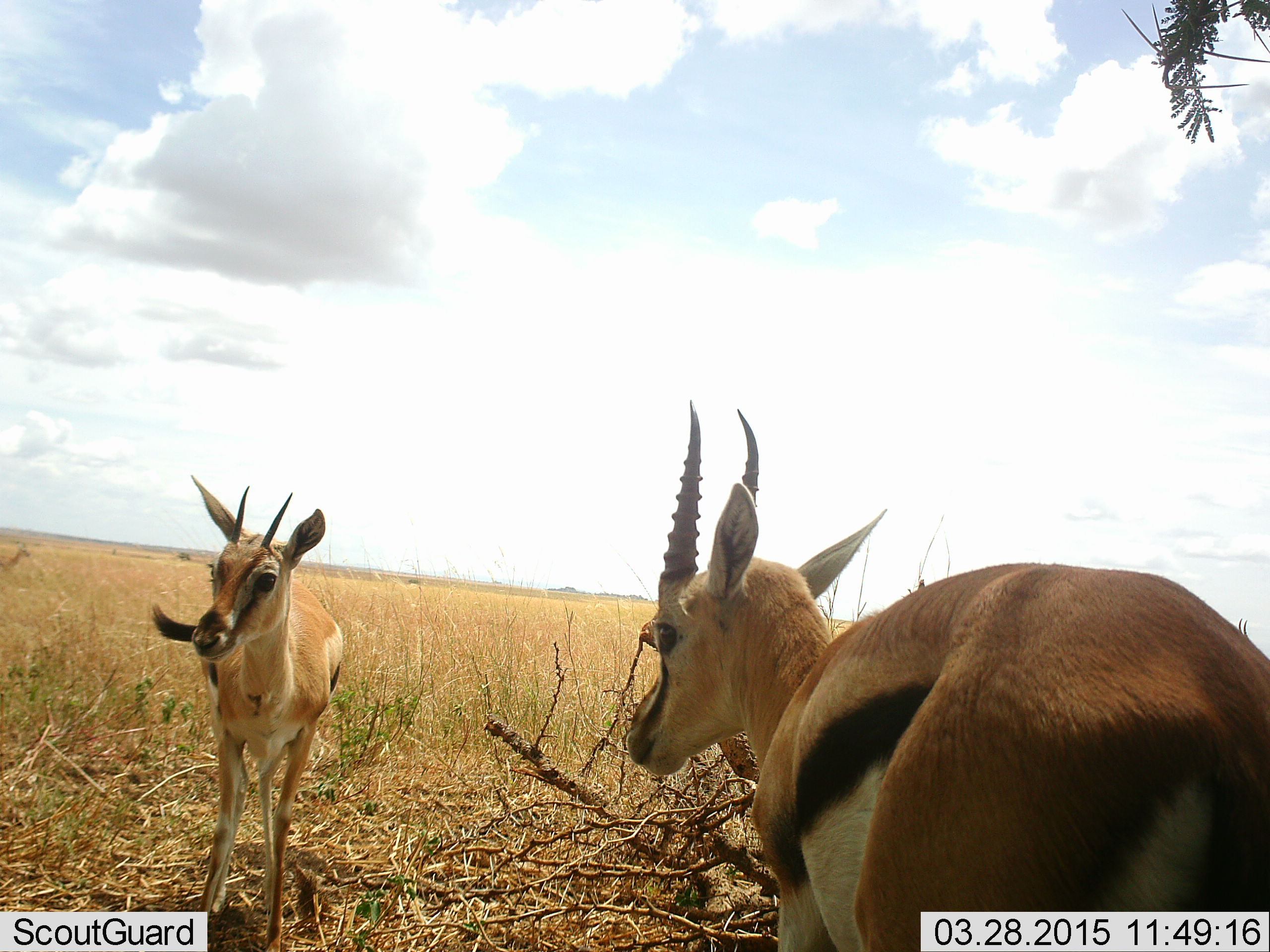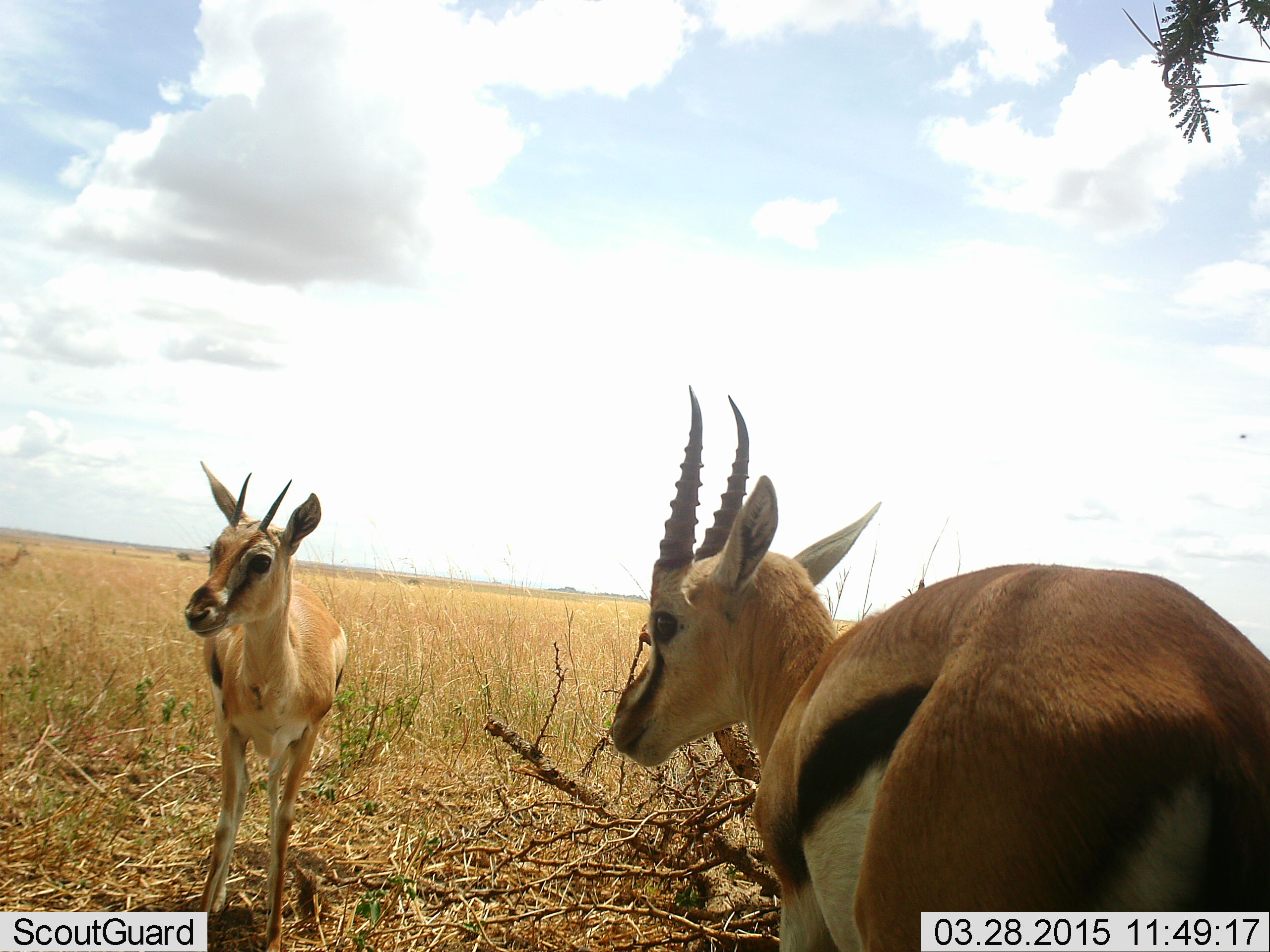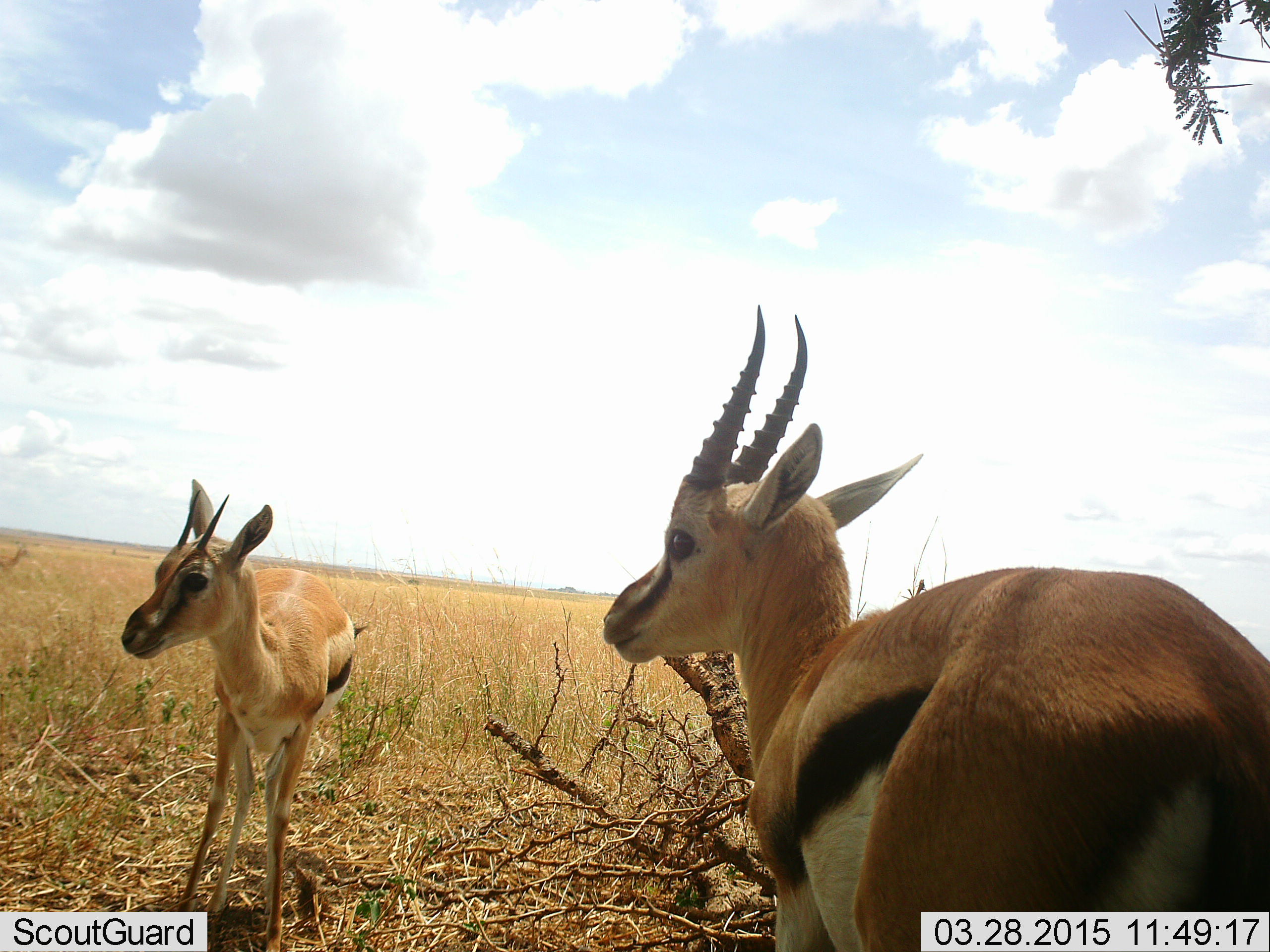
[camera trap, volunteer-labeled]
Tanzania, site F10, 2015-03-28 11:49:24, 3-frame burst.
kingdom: Animalia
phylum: Chordata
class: Mammalia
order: Artiodactyla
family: Bovidae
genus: Eudorcas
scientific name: Eudorcas thomsonii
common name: thomson's gazelle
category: gazellethomsons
Gazellethomsons (thomson's gazelle) (Eudorcas thomsonii), count 2. Behavior (volunteer vote fractions): standing 100%, resting 0%, moving 0%, interacting 0%. Young present (vote fraction): 10%. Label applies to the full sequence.